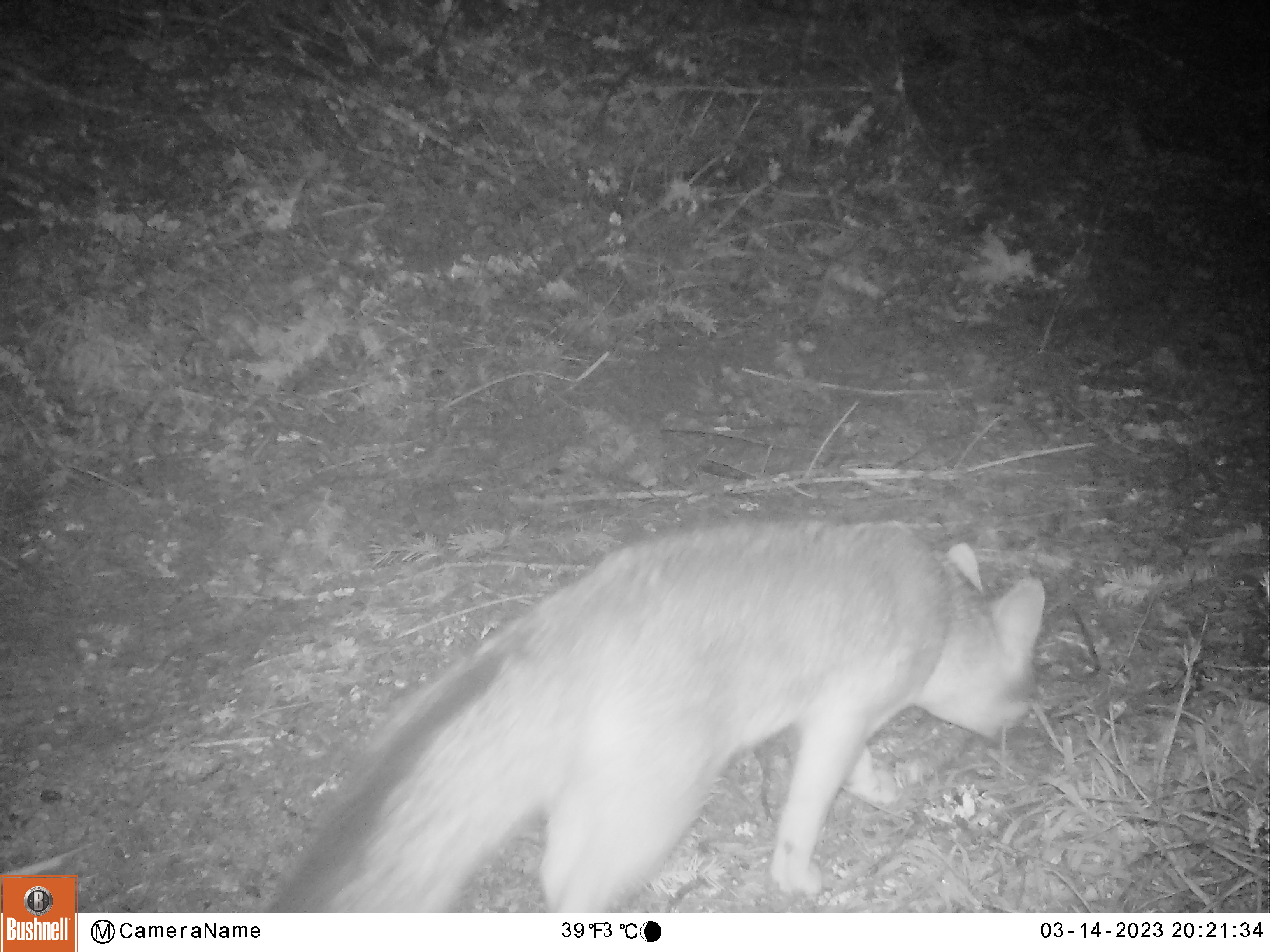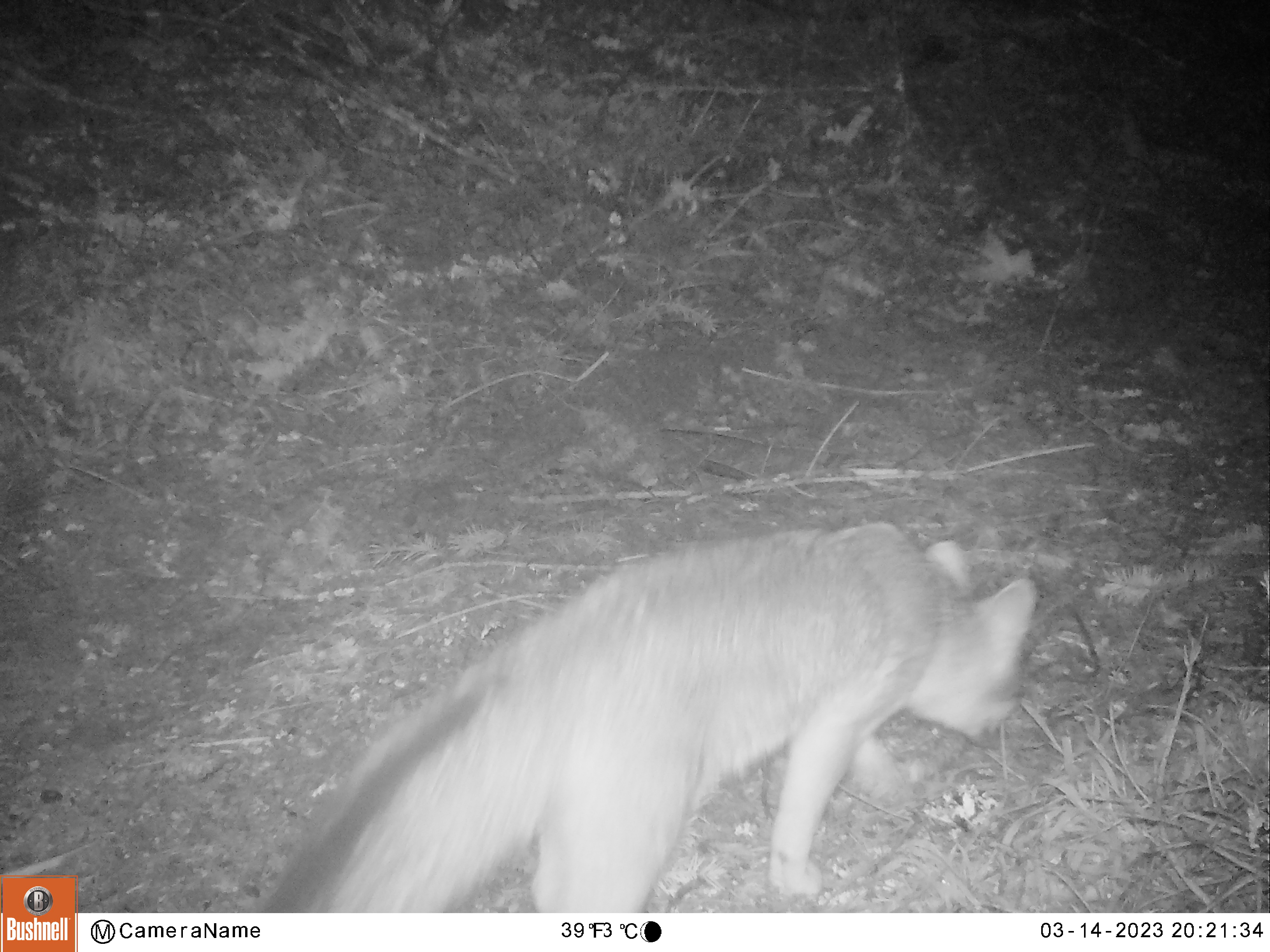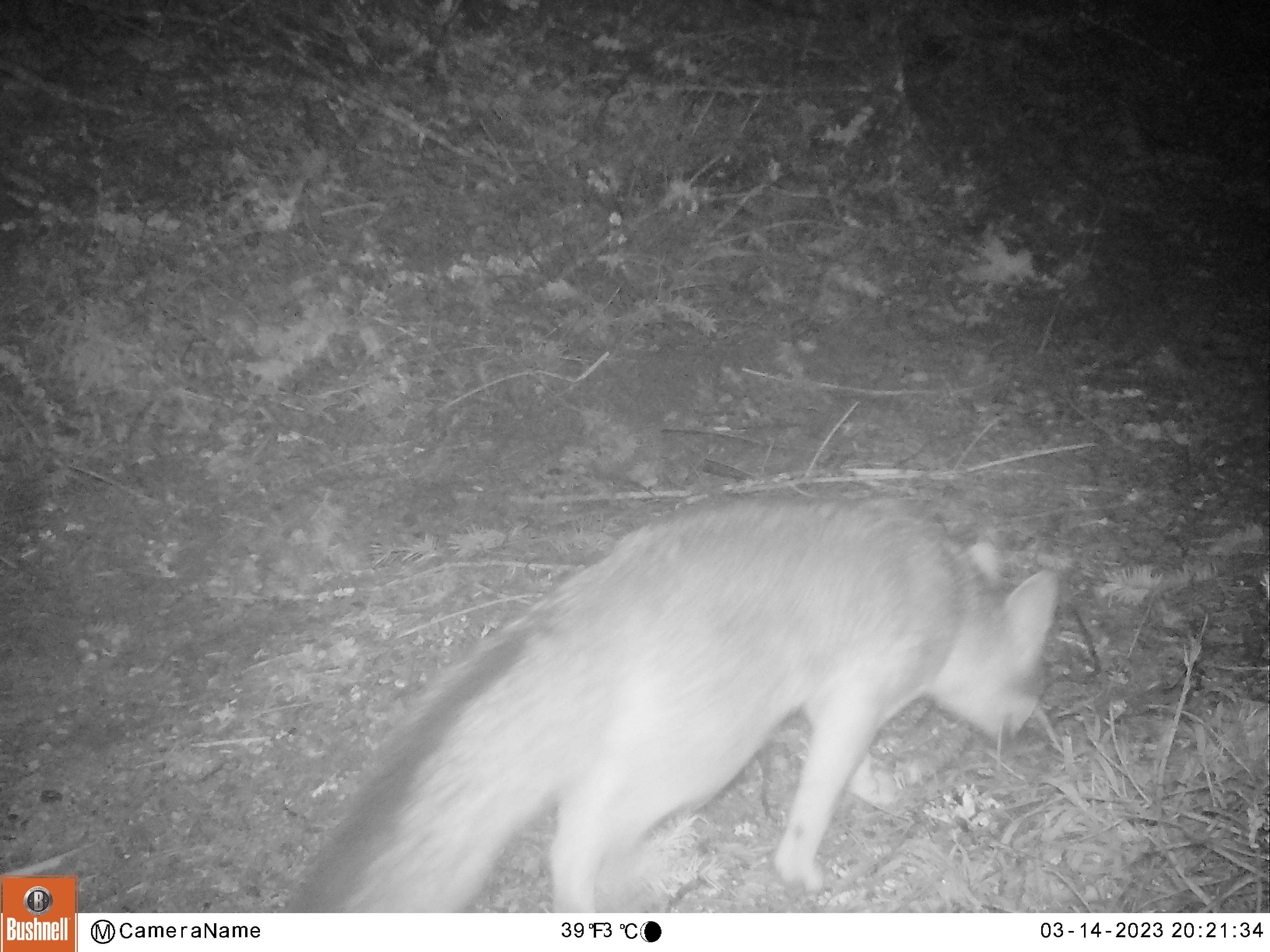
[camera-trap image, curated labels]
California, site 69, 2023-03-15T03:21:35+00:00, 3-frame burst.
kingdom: Animalia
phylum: Chordata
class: Mammalia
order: Carnivora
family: Canidae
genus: Urocyon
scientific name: Urocyon cinereoargenteus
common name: gray fox